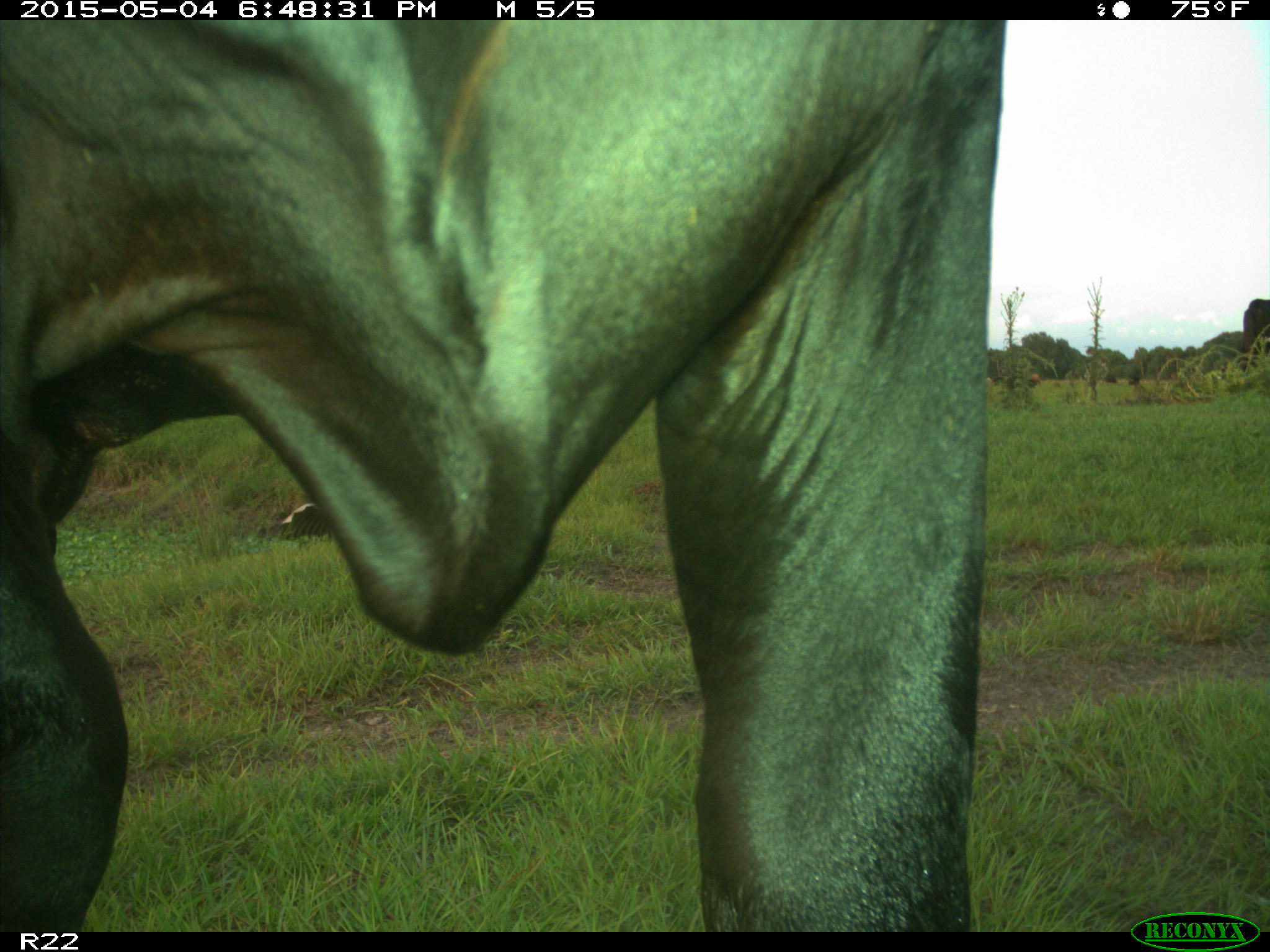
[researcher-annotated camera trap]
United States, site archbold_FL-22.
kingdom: Animalia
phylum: Chordata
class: Mammalia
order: Artiodactyla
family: Bovidae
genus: Bos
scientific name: Bos taurus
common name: domestic cow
Bos taurus (domestic cow).